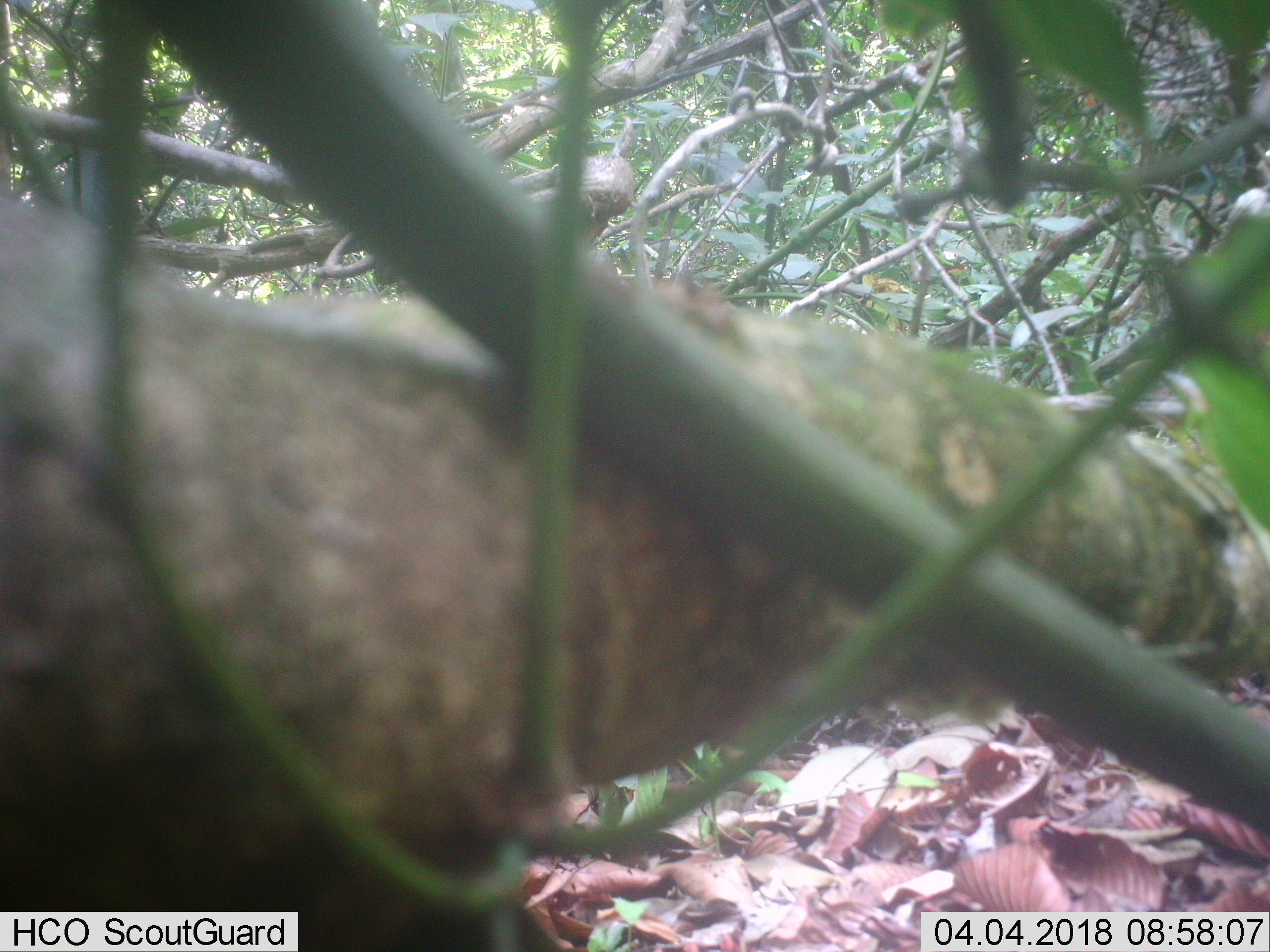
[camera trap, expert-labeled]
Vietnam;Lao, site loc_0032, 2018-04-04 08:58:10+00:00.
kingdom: Animalia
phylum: Chordata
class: Mammalia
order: Artiodactyla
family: Cervidae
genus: Muntiacus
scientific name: Muntiacus vuquangensis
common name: large-antlered muntjac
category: large antlered muntjac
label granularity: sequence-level